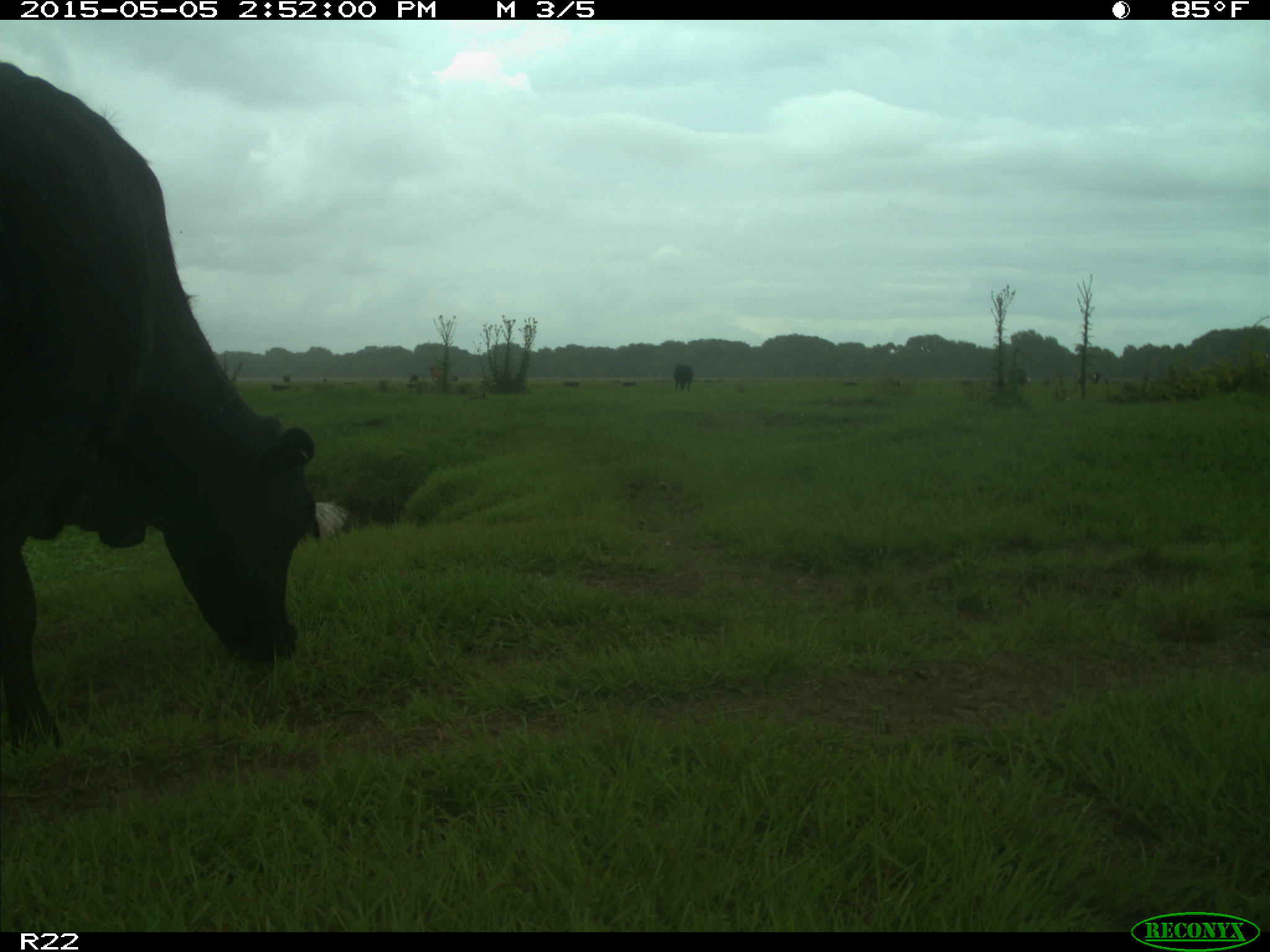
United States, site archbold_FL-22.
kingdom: Animalia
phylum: Chordata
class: Mammalia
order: Artiodactyla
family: Bovidae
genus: Bos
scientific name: Bos taurus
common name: domestic cow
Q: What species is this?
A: Bos taurus (domestic cow).